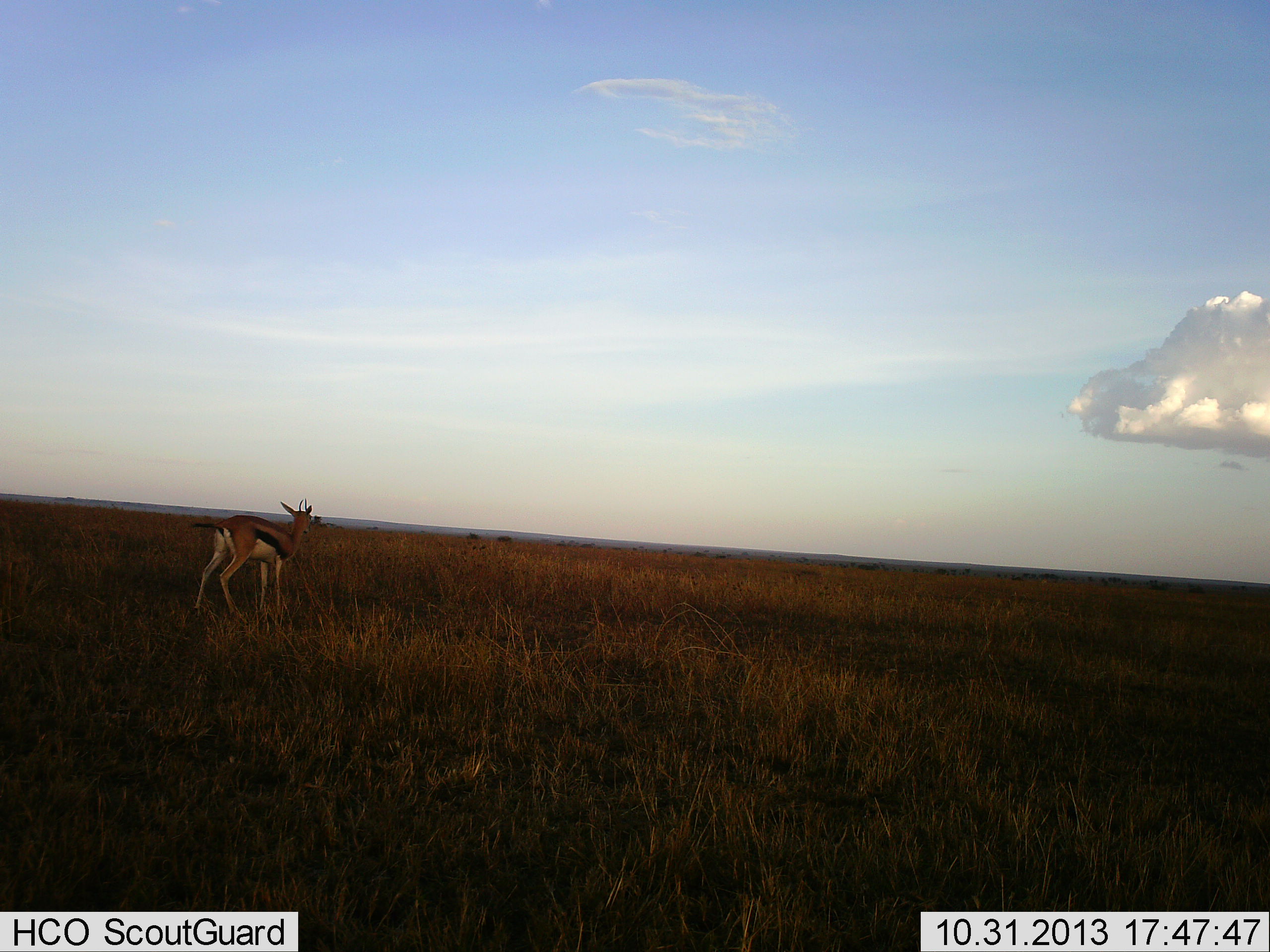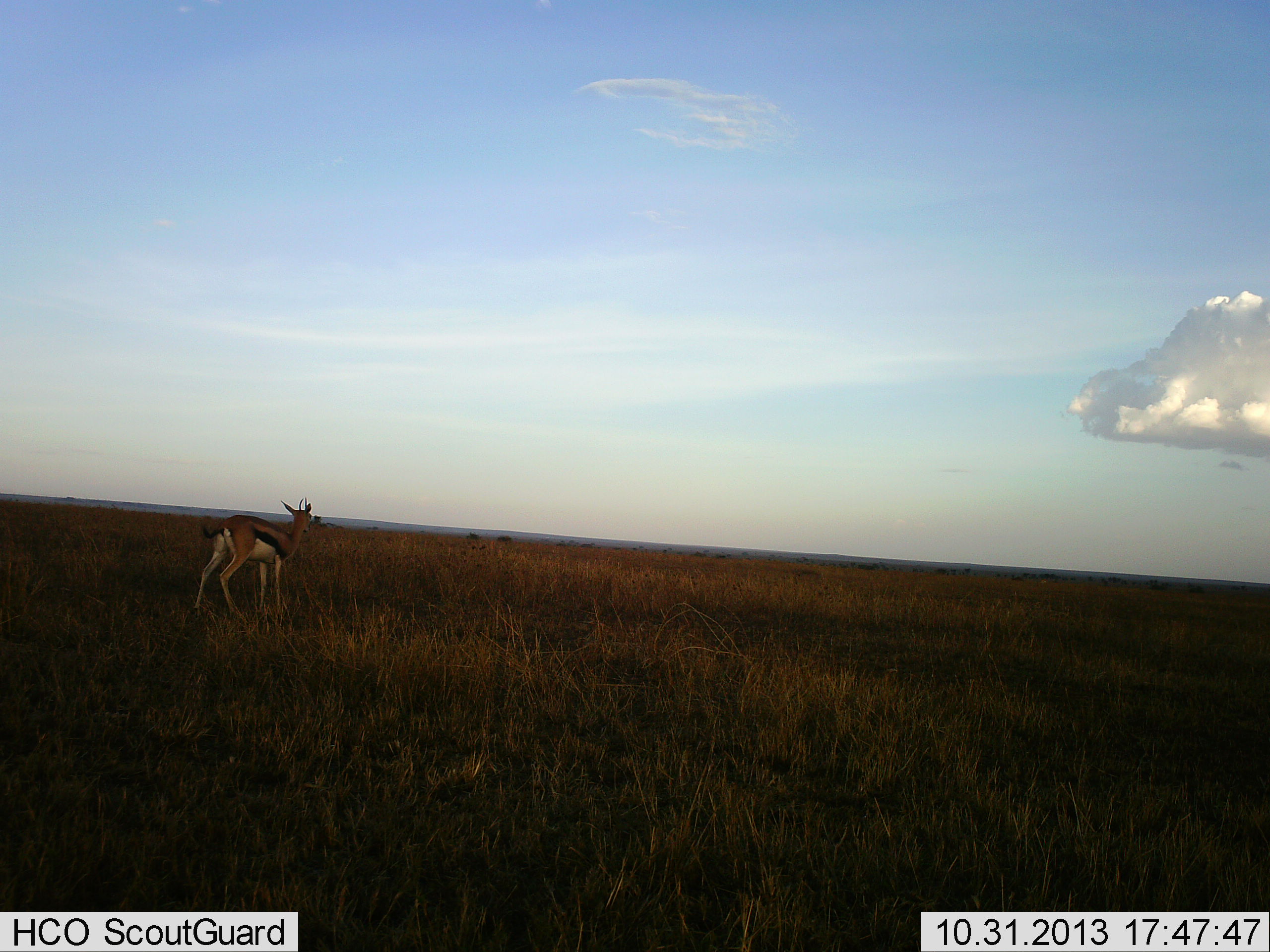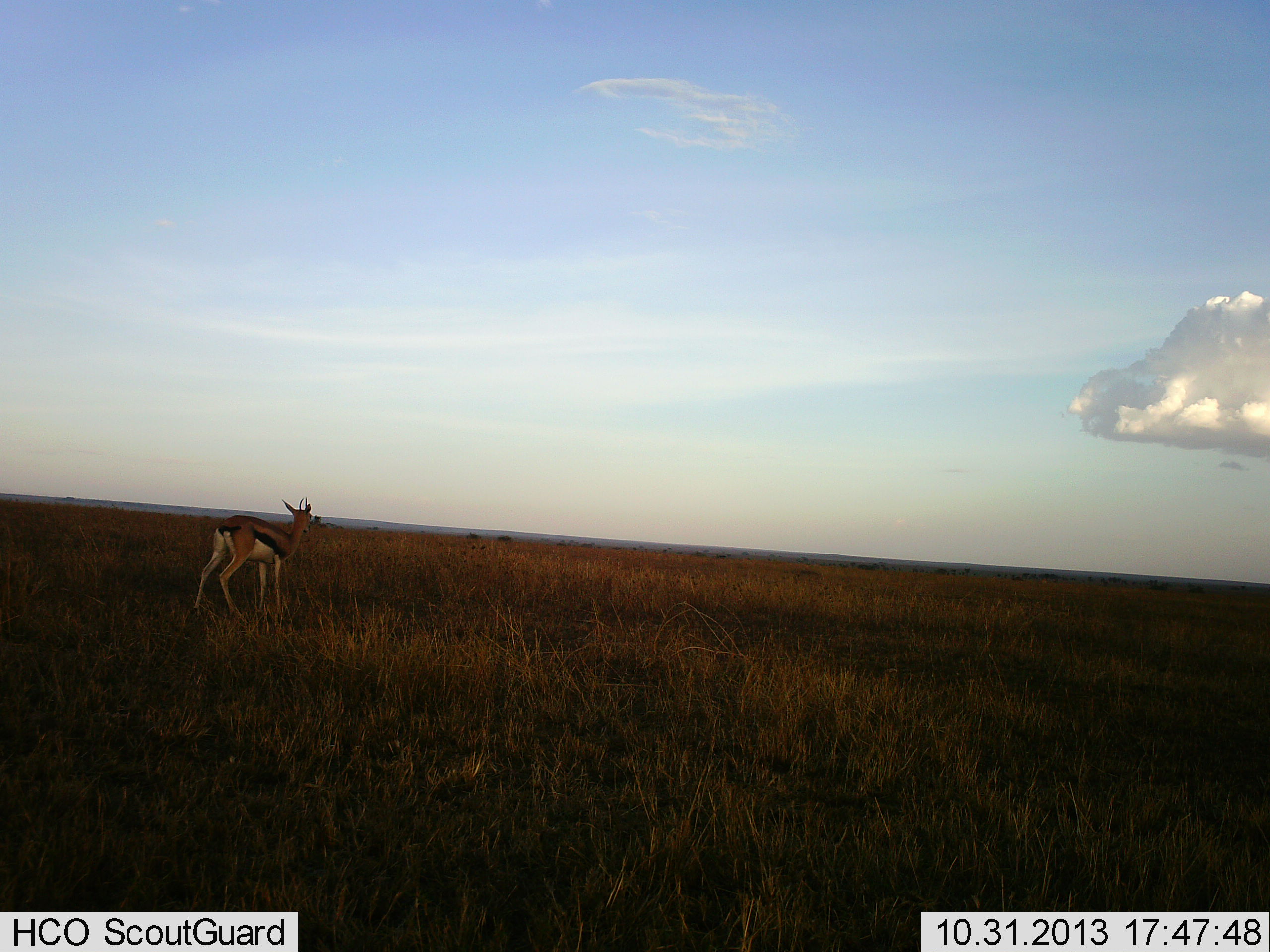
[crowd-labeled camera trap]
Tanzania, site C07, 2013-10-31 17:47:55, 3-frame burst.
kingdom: Animalia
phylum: Chordata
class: Mammalia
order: Artiodactyla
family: Bovidae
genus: Eudorcas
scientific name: Eudorcas thomsonii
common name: thomson's gazelle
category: gazellethomsons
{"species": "gazellethomsons (thomson's gazelle) (Eudorcas thomsonii)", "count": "1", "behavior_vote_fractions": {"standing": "100%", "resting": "0%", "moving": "0%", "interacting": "0%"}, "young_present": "0%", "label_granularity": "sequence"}